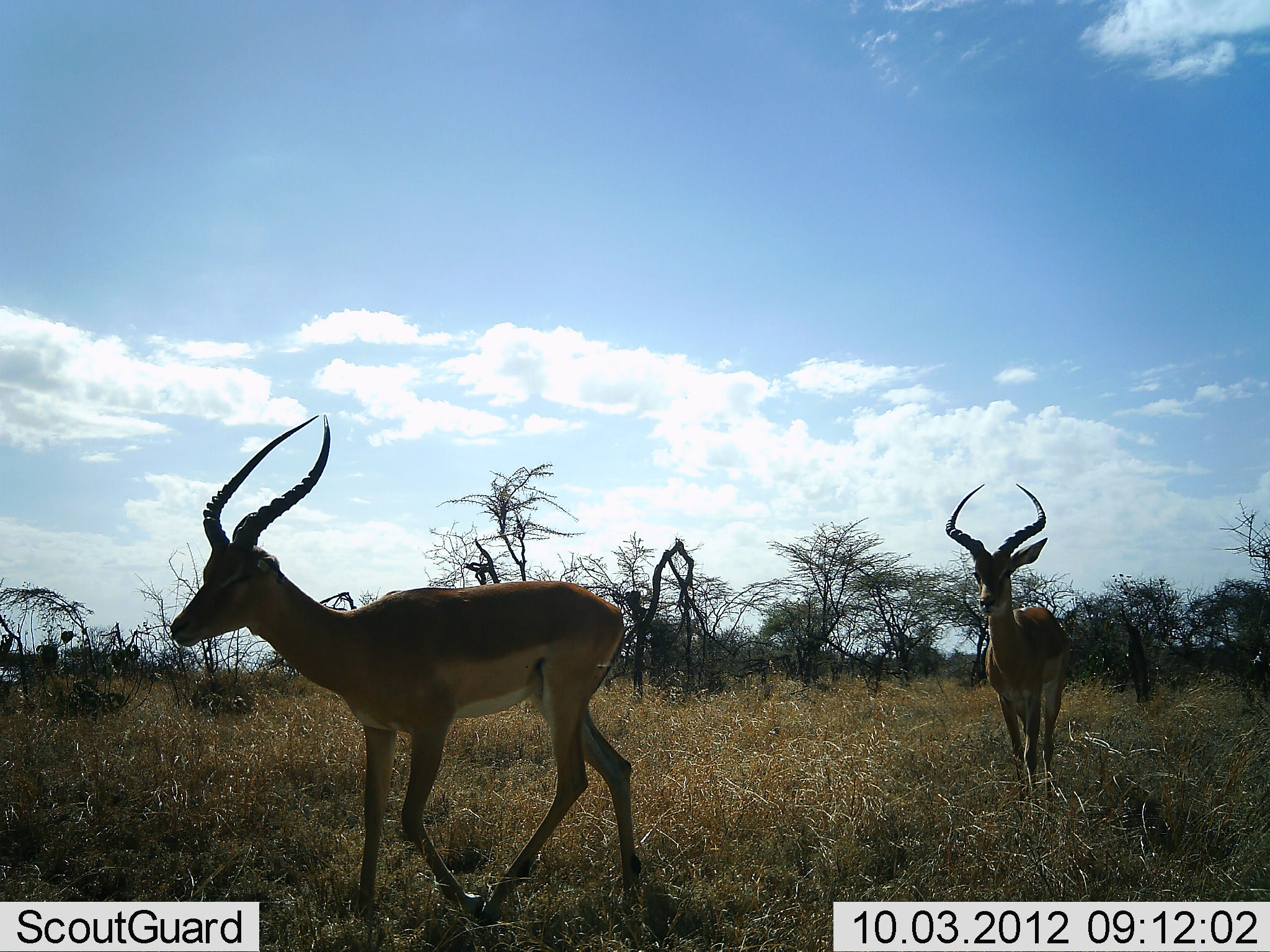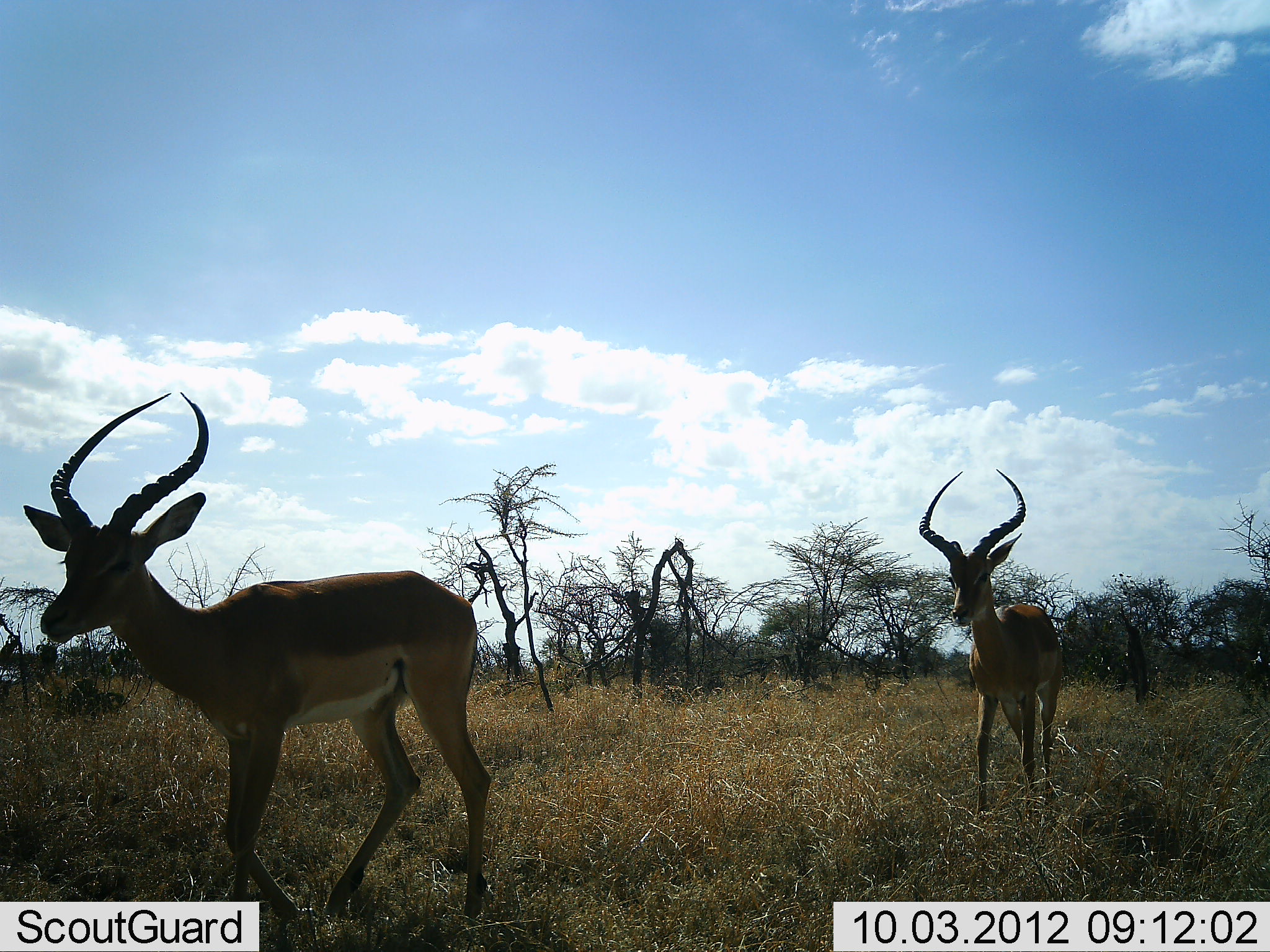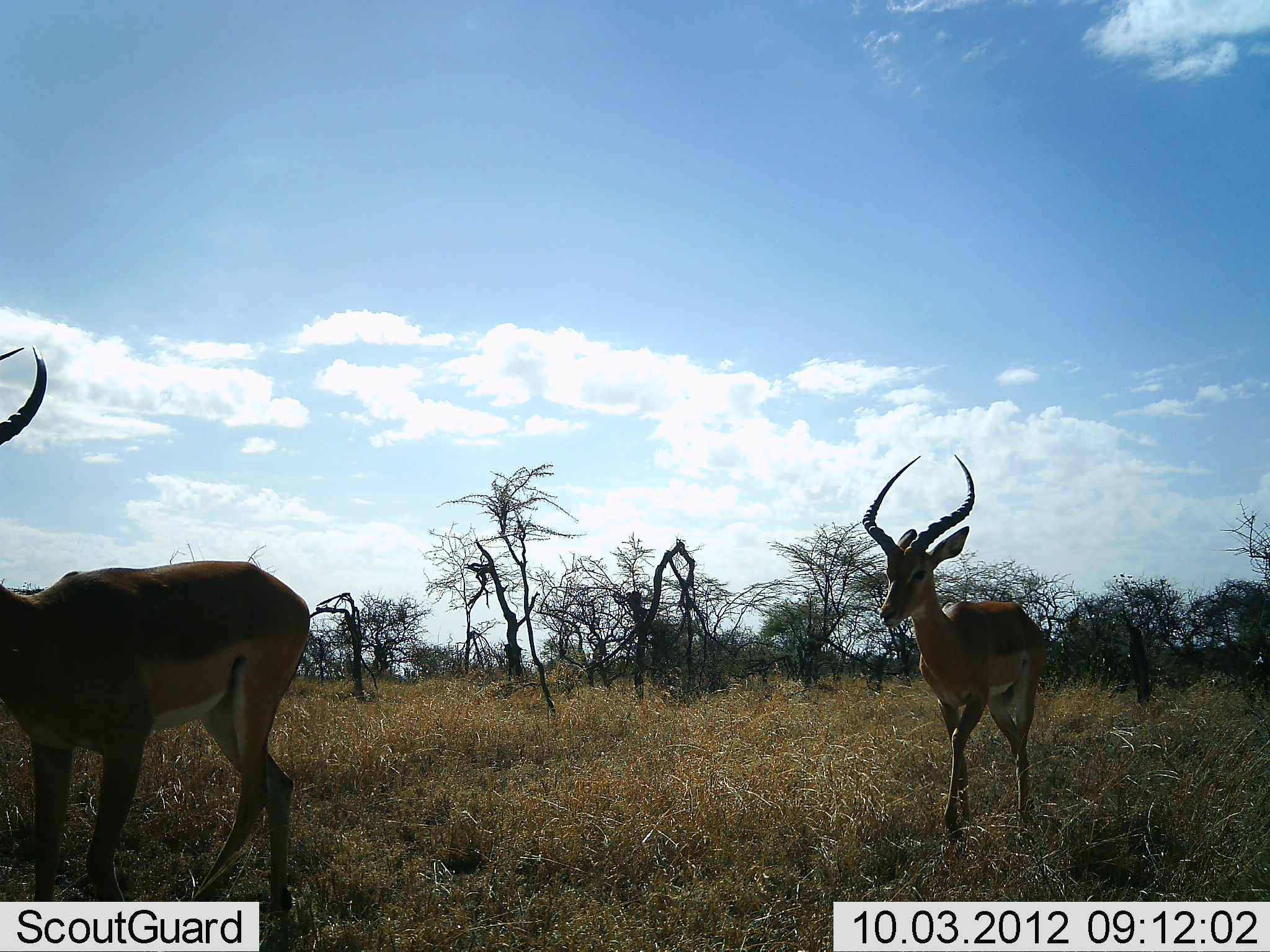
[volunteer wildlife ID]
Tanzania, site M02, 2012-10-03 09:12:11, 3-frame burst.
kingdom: Animalia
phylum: Chordata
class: Mammalia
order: Artiodactyla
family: Bovidae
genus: Aepyceros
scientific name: Aepyceros melampus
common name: impala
Impala (Aepyceros melampus), count 2. Behavior (volunteer vote fractions): standing 10%, resting 0%, moving 90%, interacting 0%. Young present (vote fraction): 0%. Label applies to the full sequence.